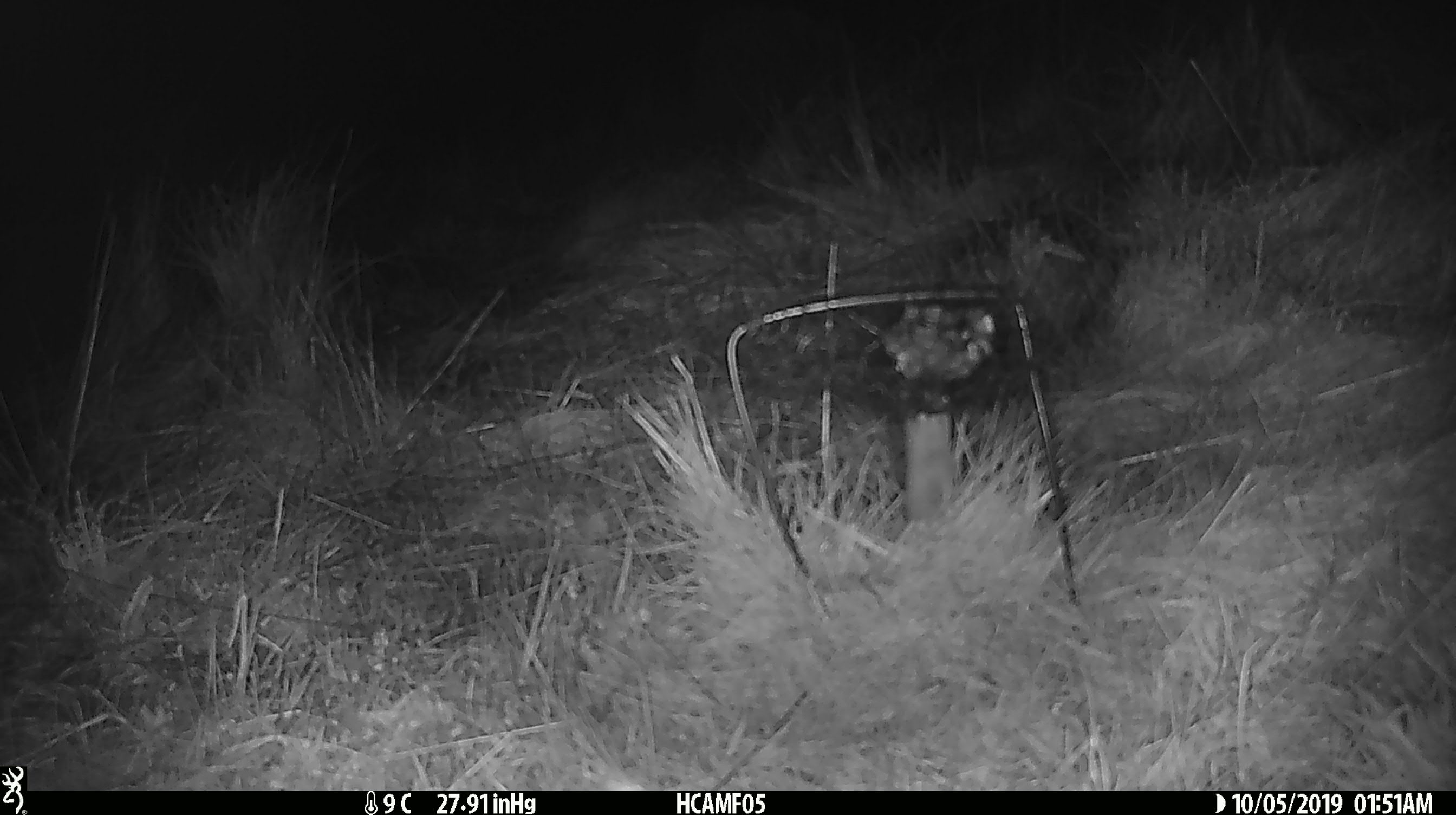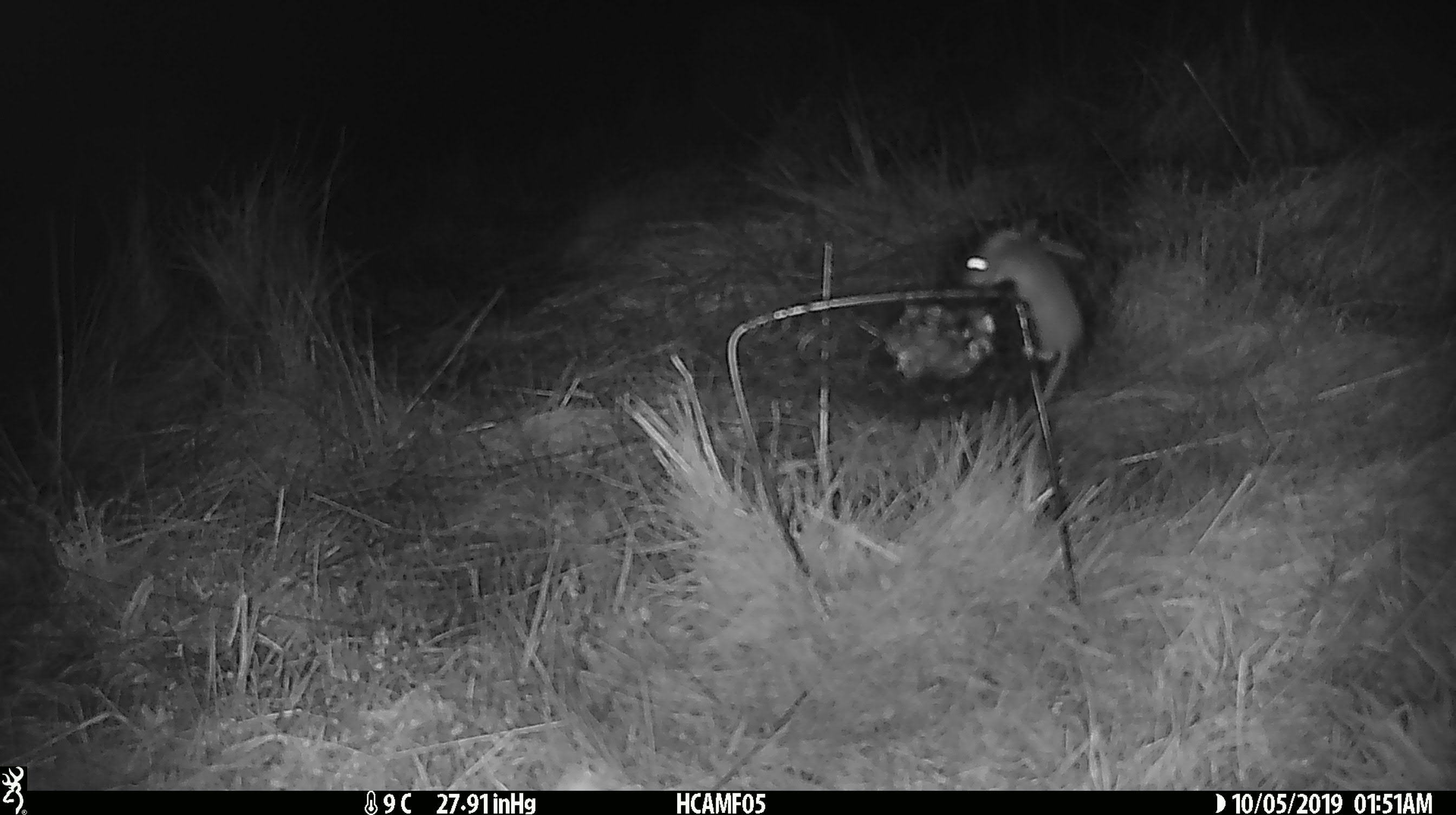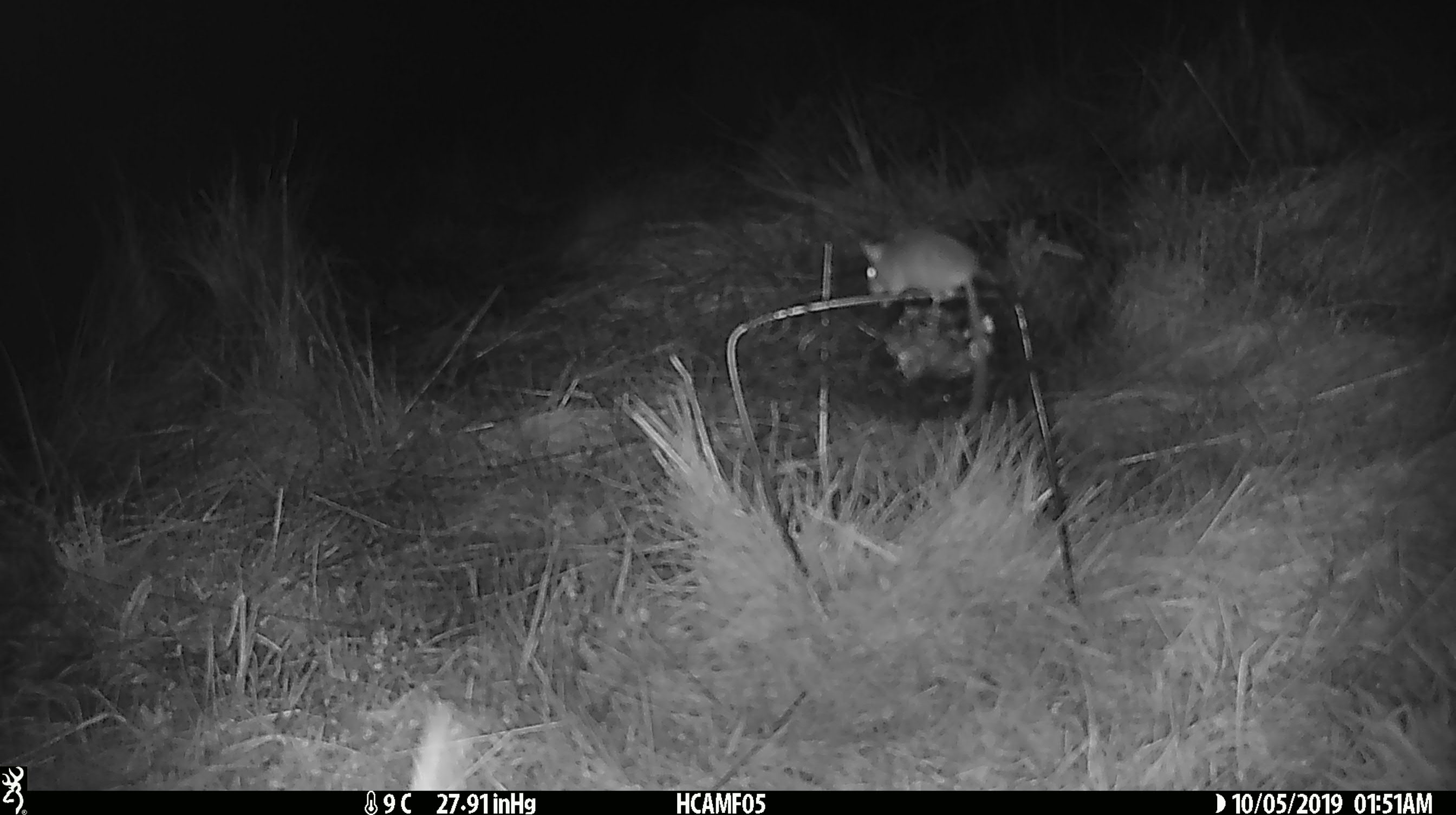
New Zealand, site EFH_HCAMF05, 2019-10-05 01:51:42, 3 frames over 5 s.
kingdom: Animalia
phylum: Chordata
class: Mammalia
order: Rodentia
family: Muridae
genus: Mus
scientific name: Mus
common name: mouse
Mouse (Mus).